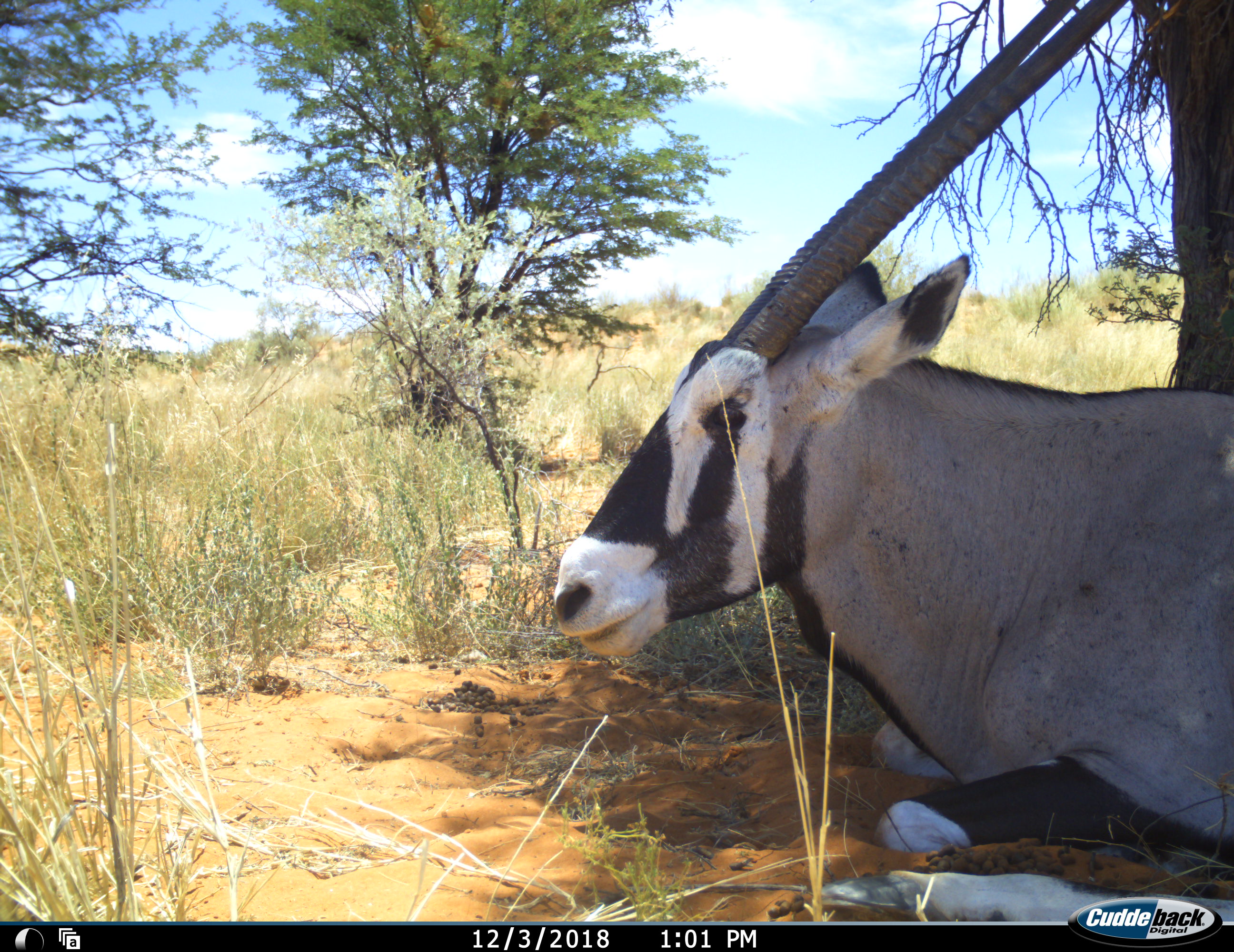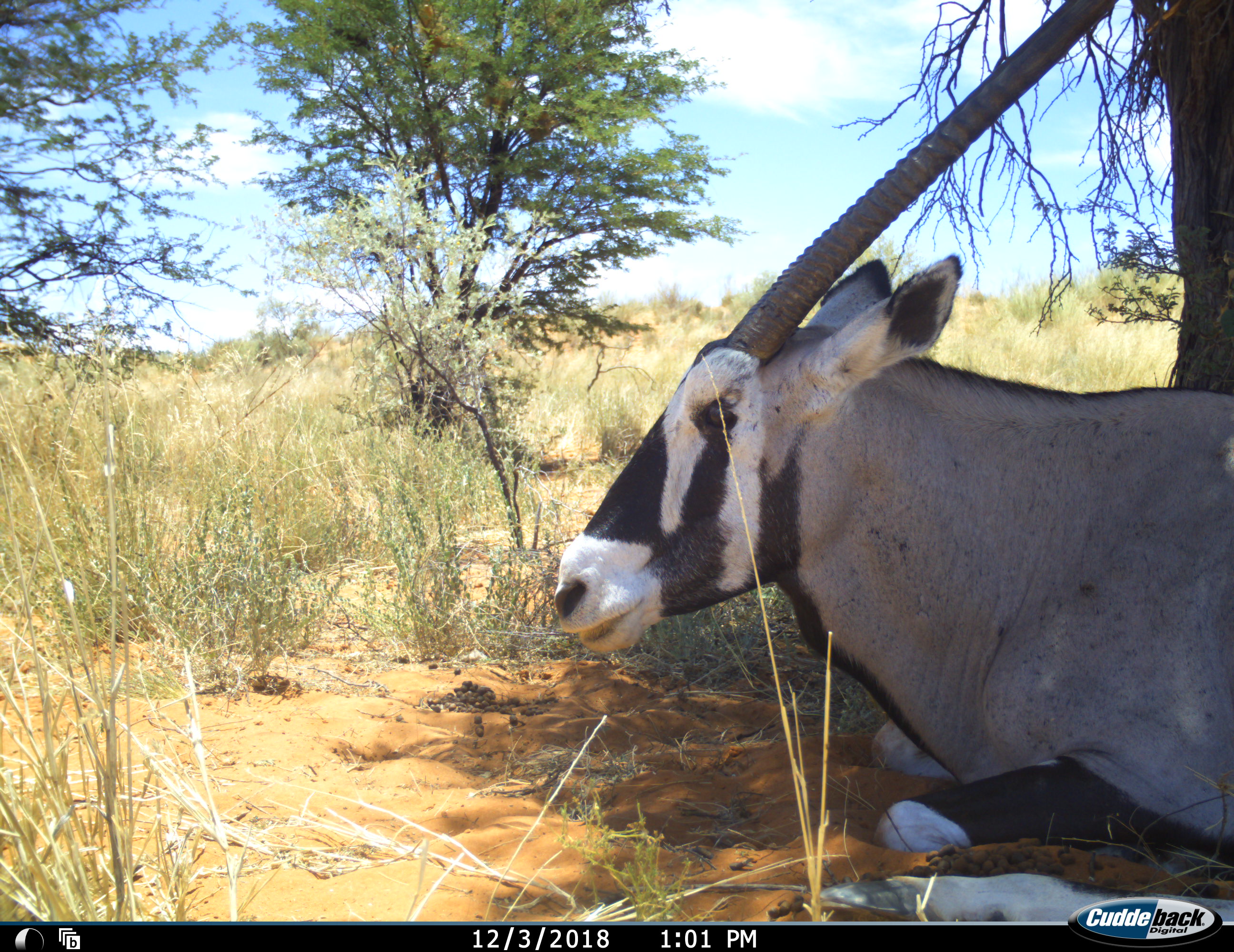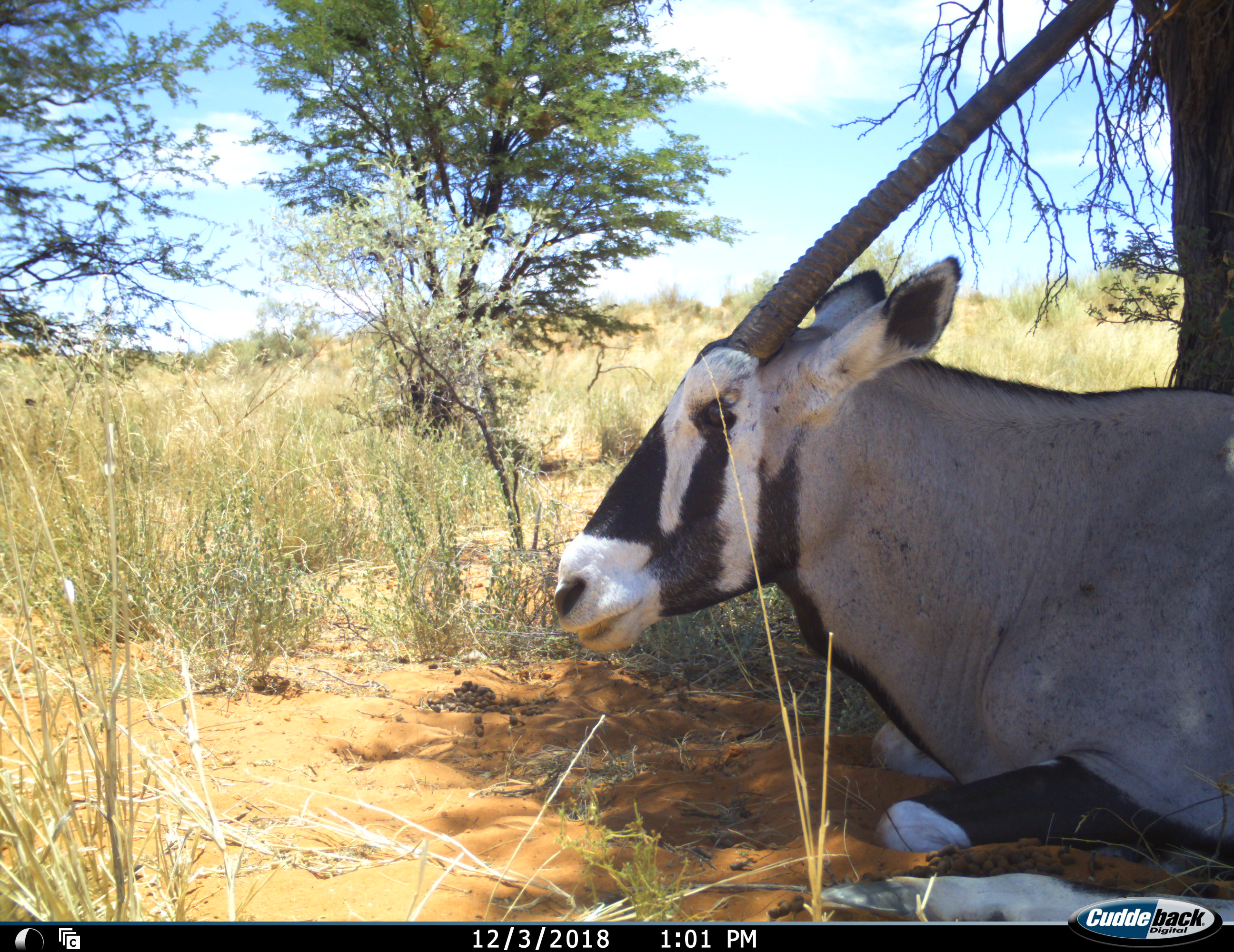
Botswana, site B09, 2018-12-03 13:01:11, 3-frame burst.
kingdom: Animalia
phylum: Chordata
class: Mammalia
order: Artiodactyla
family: Bovidae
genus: Oryx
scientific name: Oryx gazella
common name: gemsbok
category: gemsbokoryx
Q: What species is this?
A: Gemsbokoryx (gemsbok) (Oryx gazella).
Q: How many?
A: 1.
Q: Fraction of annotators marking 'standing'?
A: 0%.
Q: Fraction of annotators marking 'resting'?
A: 100%.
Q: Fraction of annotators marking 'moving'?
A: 0%.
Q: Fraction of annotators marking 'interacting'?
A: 0%.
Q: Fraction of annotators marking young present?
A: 0%.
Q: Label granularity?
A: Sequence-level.